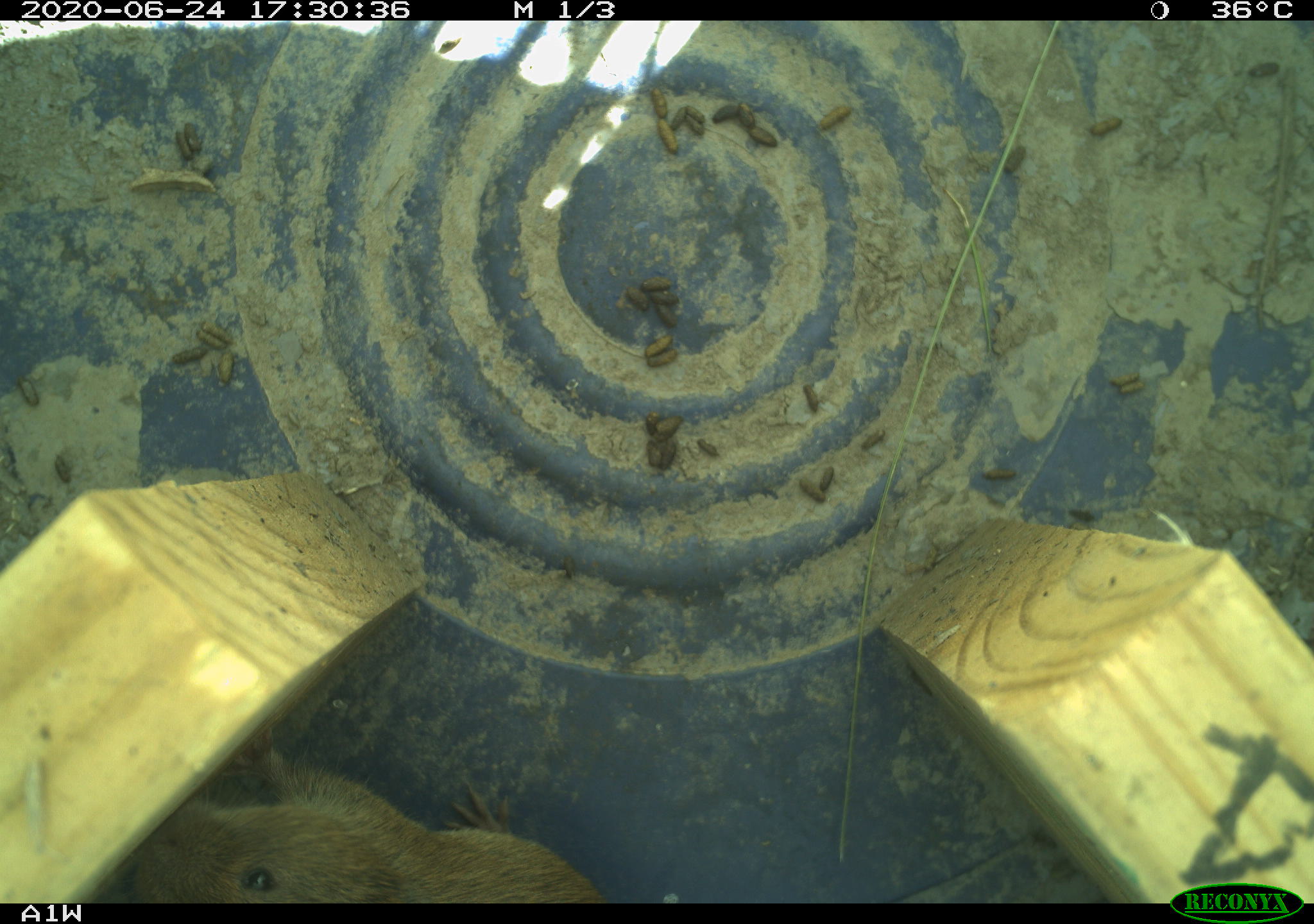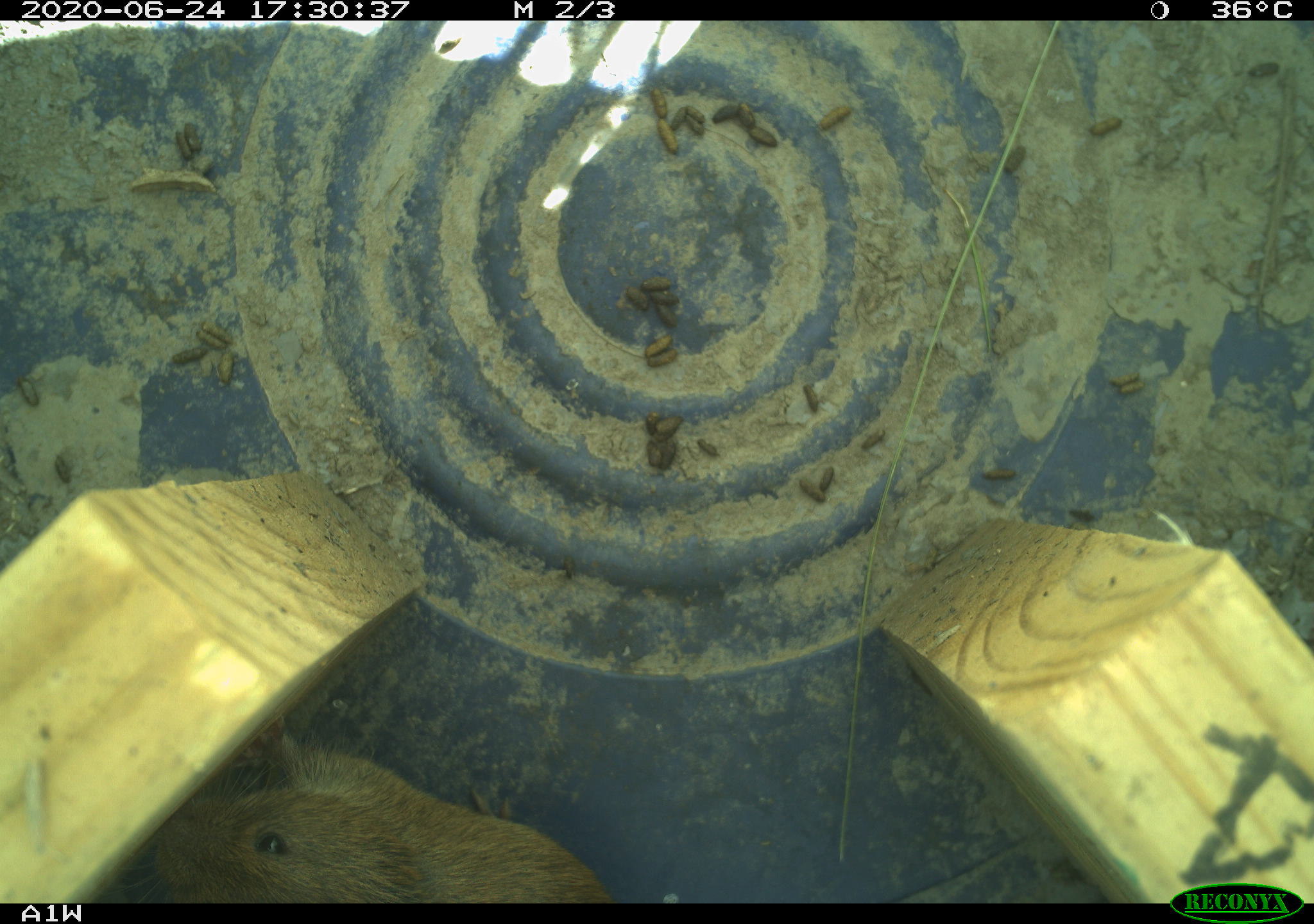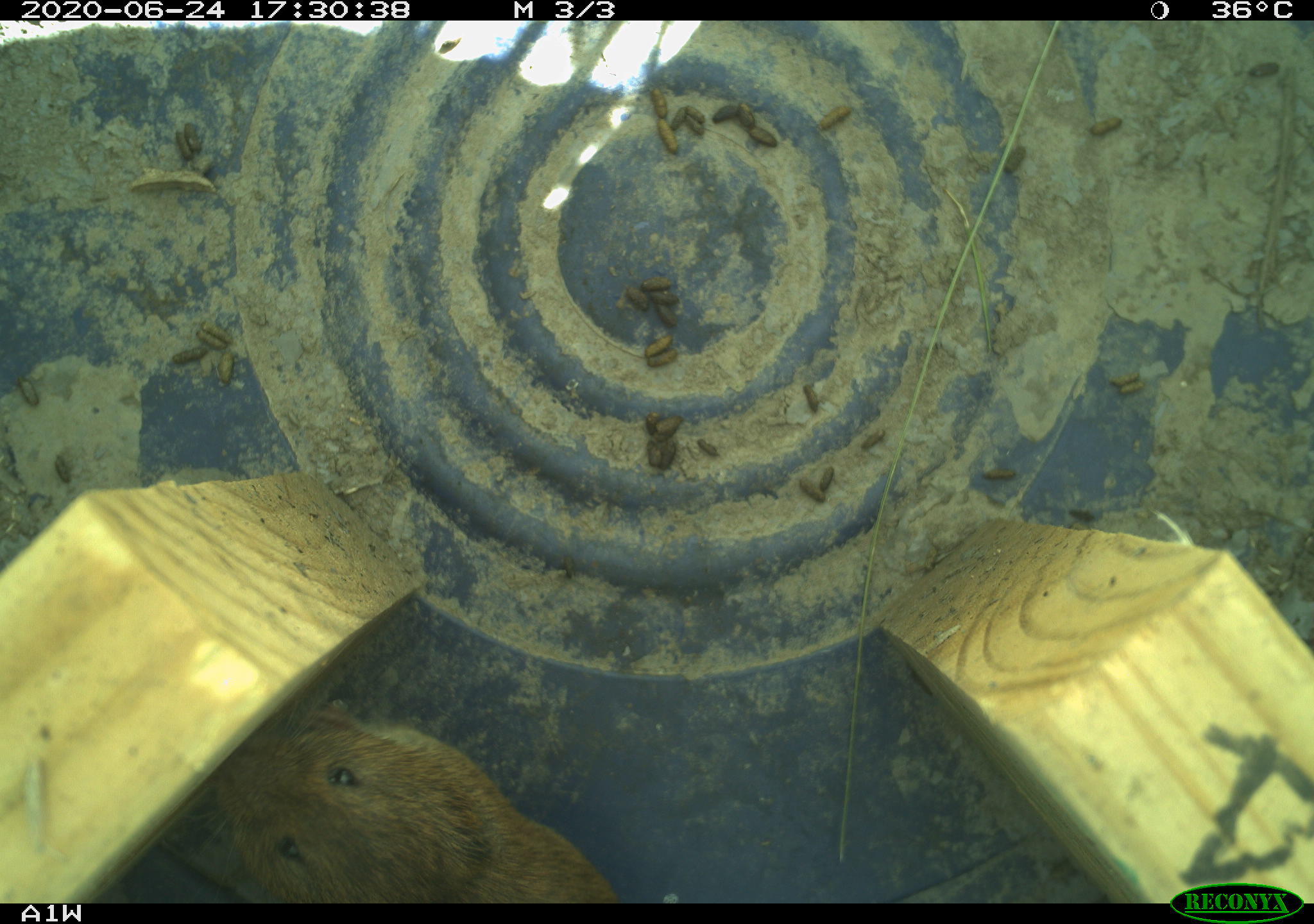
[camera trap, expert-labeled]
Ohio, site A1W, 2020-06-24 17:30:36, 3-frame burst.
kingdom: Animalia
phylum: Chordata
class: Mammalia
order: Rodentia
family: Cricetidae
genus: Microtus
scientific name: Microtus pennsylvanicus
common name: meadow vole